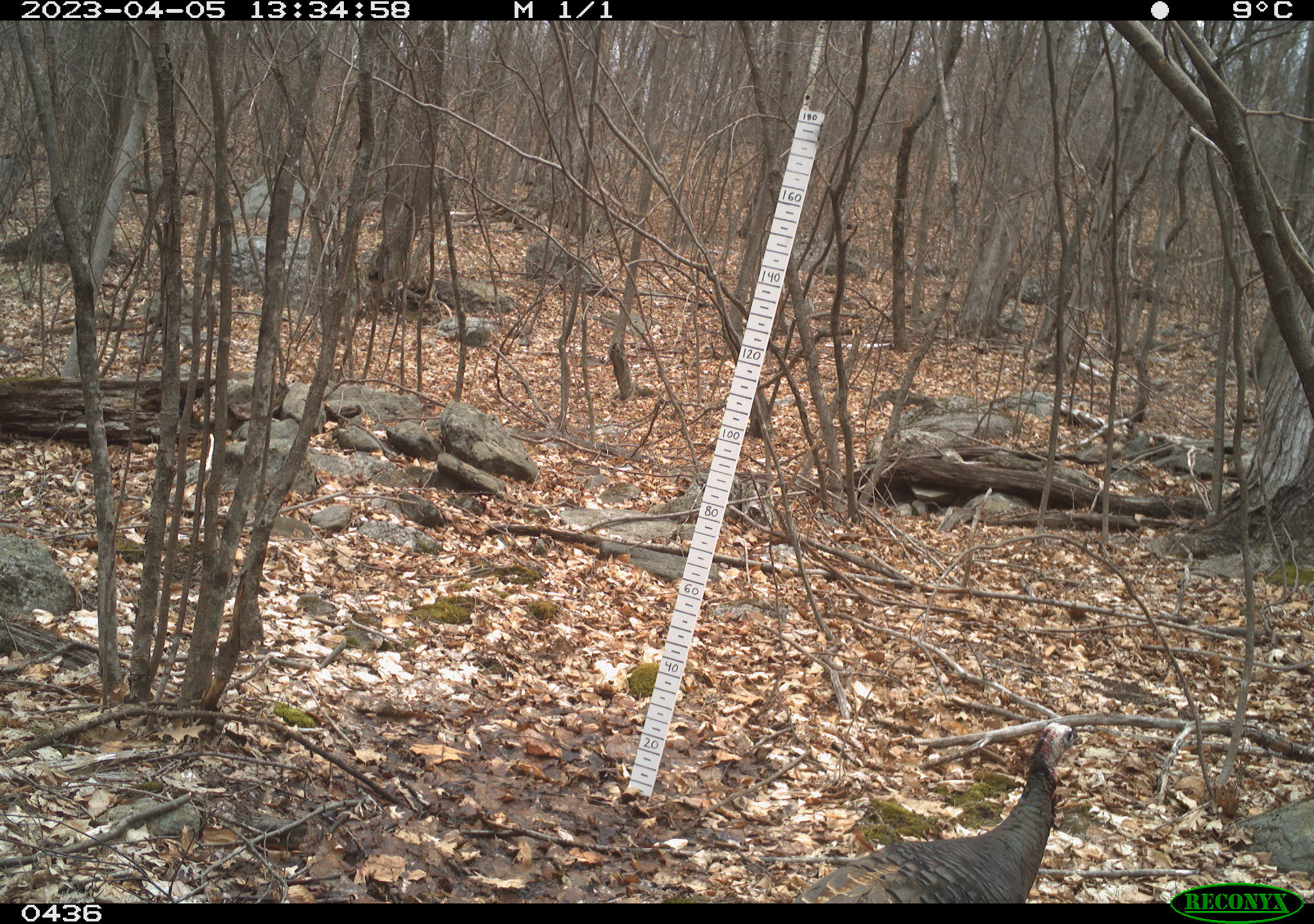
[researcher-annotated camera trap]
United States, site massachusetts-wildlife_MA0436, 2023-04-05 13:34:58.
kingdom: Animalia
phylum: Chordata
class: Aves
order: Galliformes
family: Phasianidae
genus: Meleagris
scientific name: Meleagris gallopavo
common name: wild turkey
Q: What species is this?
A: Wild turkey (Meleagris gallopavo).